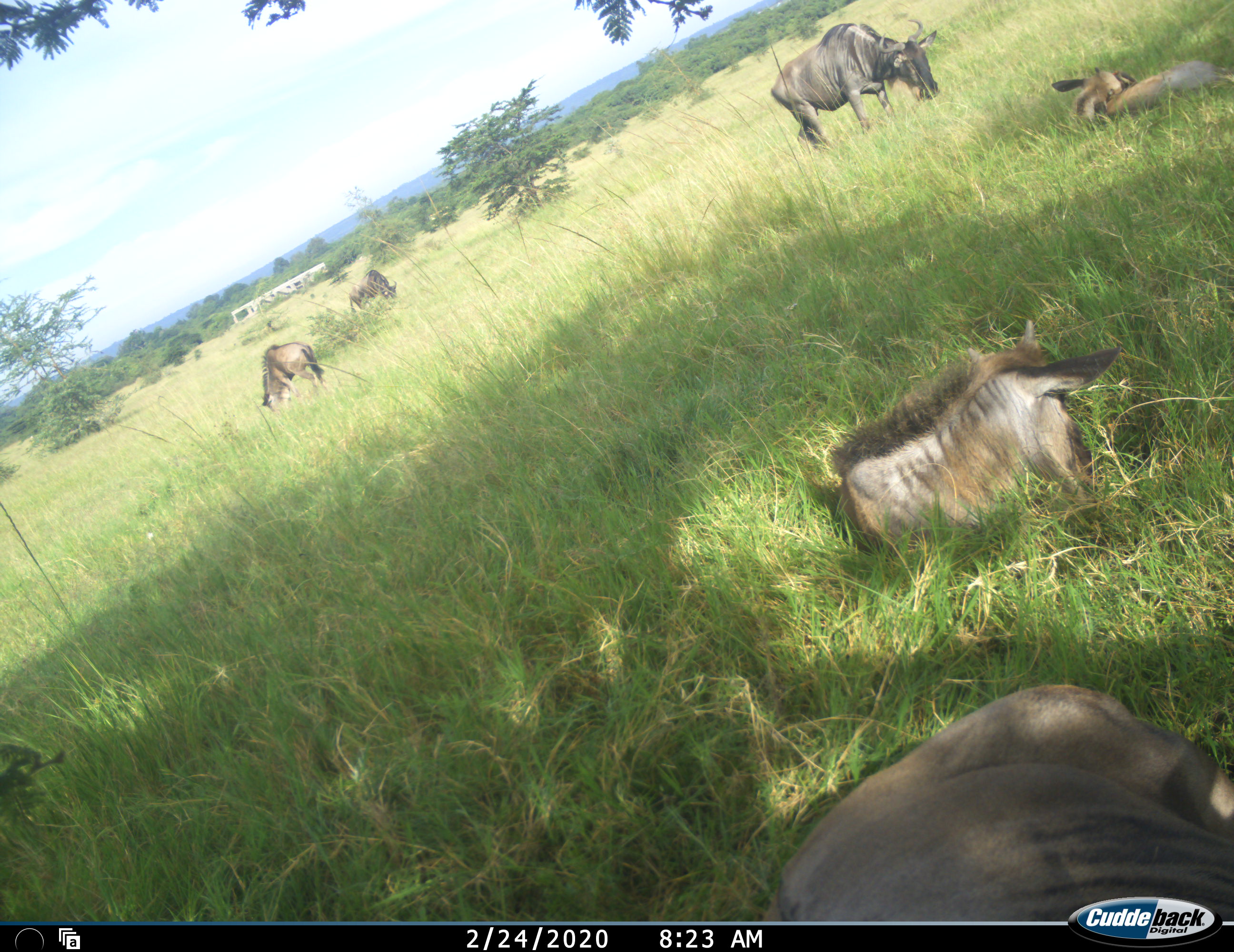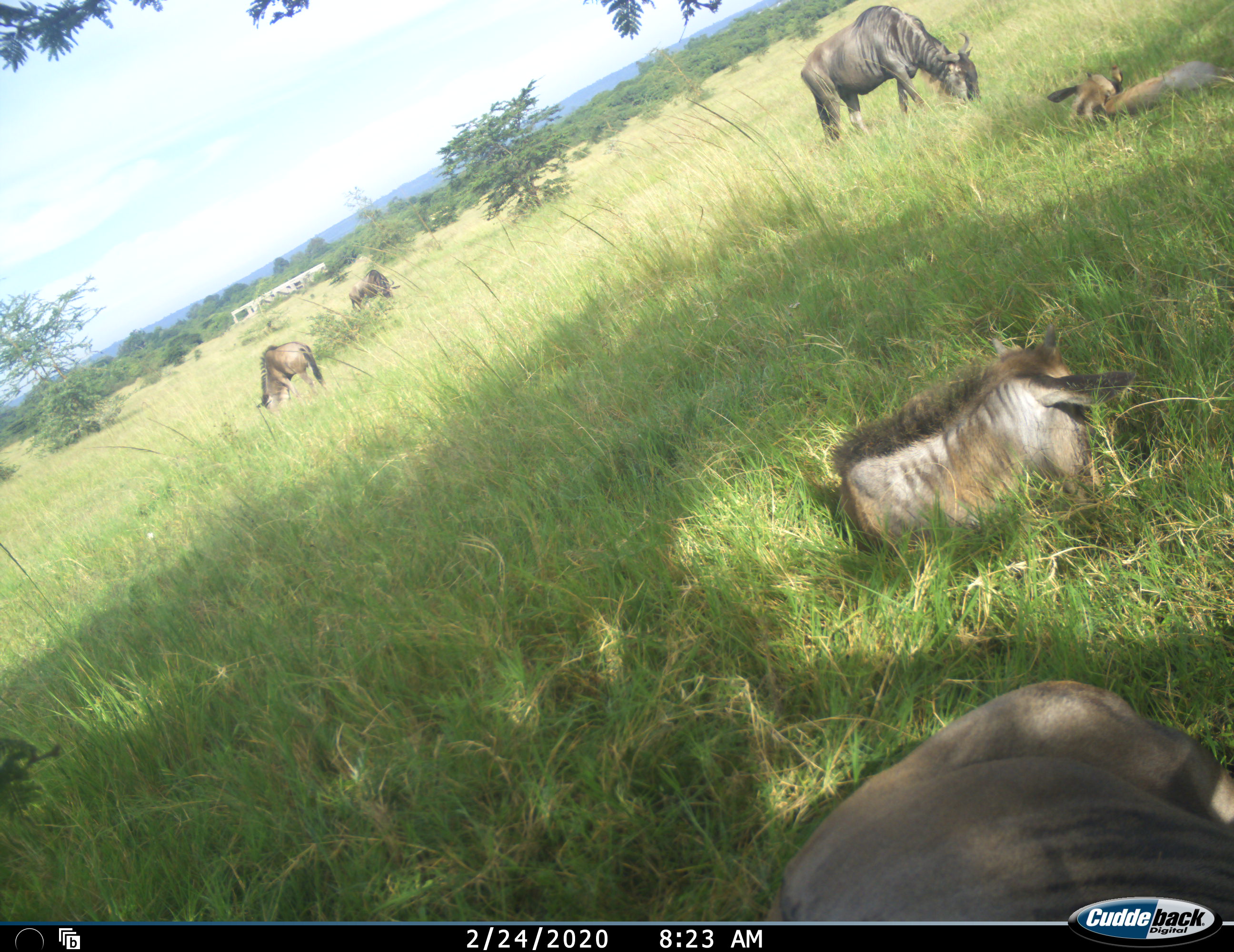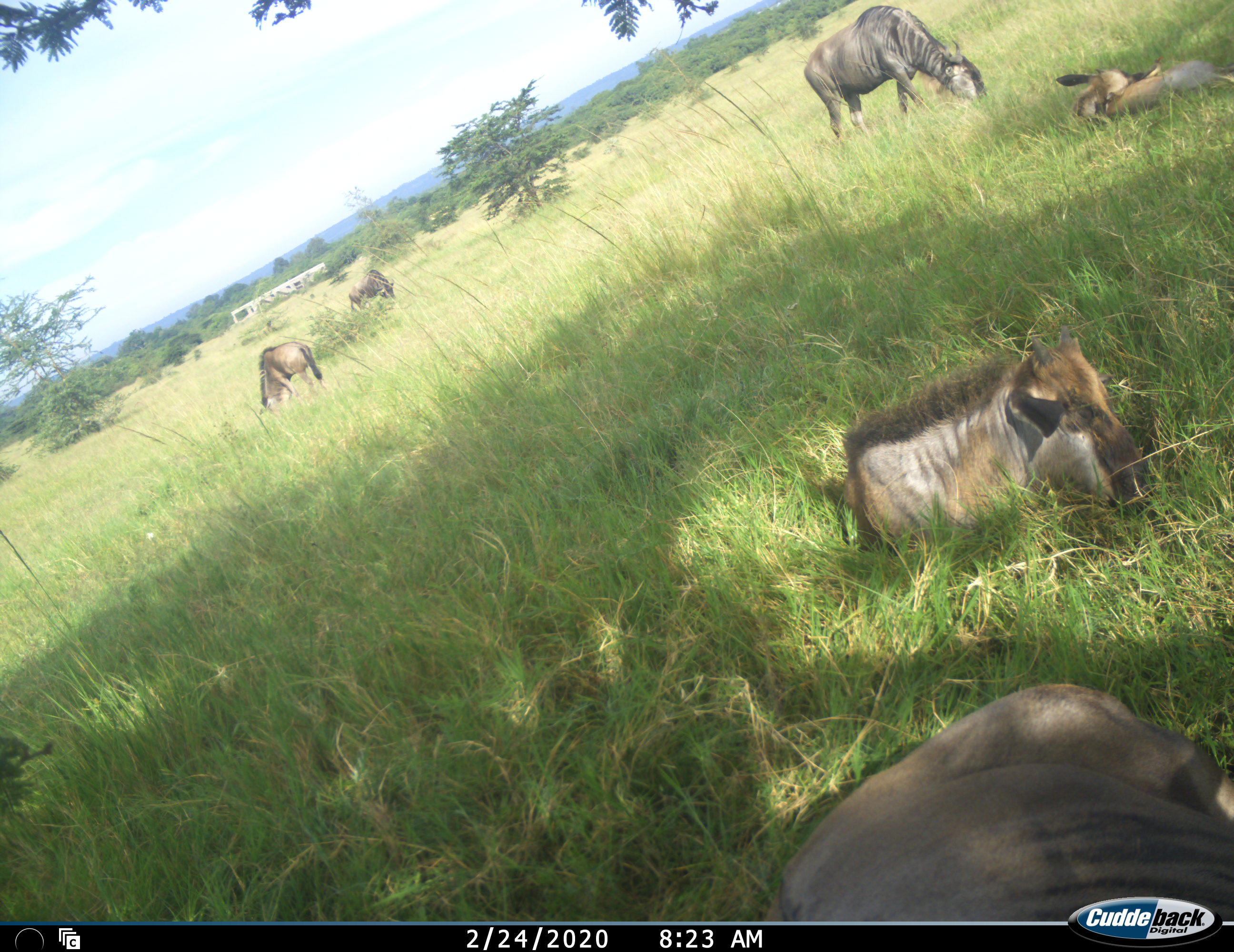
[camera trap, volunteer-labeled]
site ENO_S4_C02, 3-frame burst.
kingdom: Animalia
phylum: Chordata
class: Mammalia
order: Artiodactyla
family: Bovidae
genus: Connochaetes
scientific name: Connochaetes taurinus taurinus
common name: blue wildebeest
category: wildebeestblue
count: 6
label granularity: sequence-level